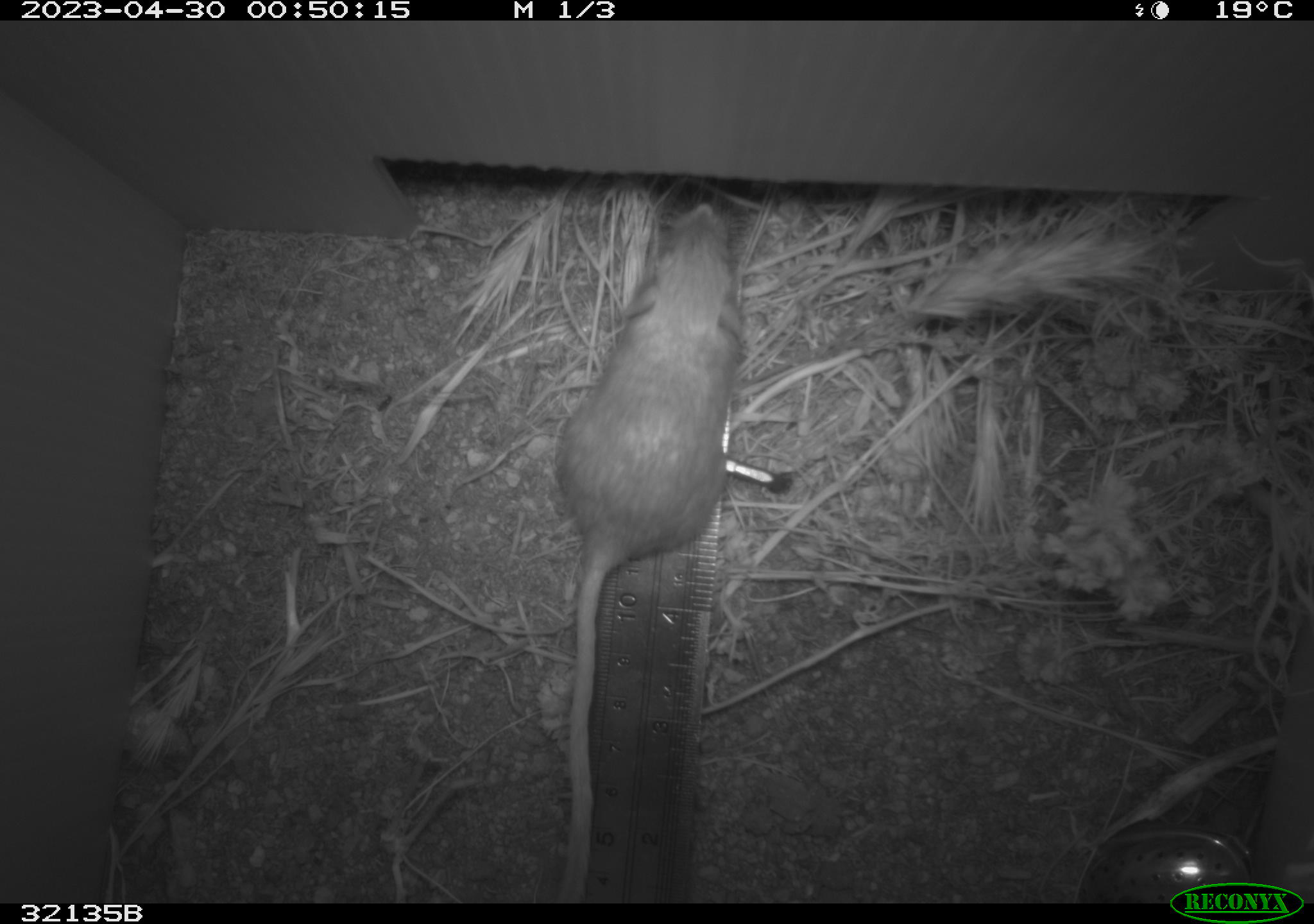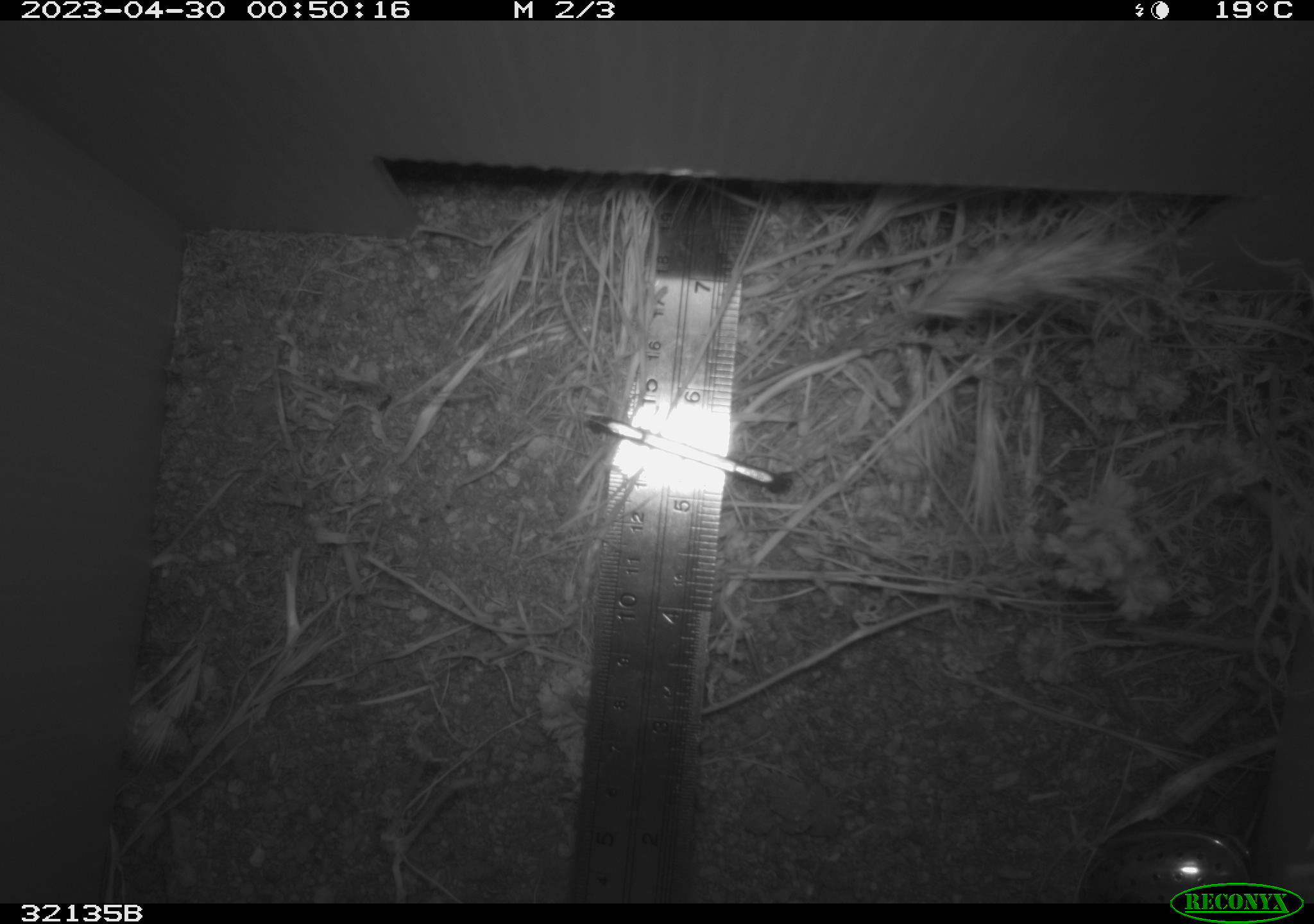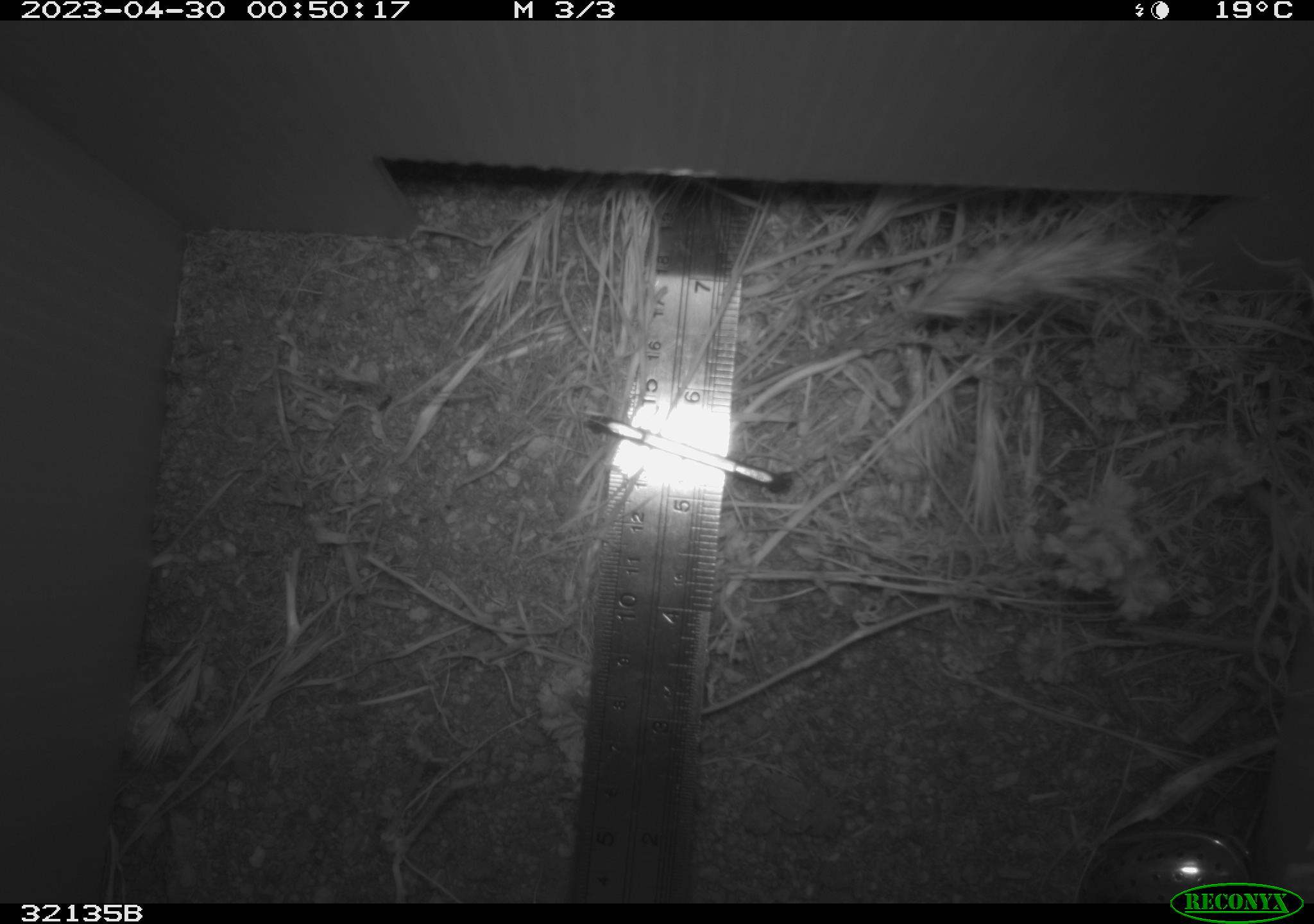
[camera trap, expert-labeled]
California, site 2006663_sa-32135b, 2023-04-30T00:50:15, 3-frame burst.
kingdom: Animalia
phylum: Chordata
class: Mammalia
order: Rodentia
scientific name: Rodentia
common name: rodent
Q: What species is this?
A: Rodent (Rodentia).